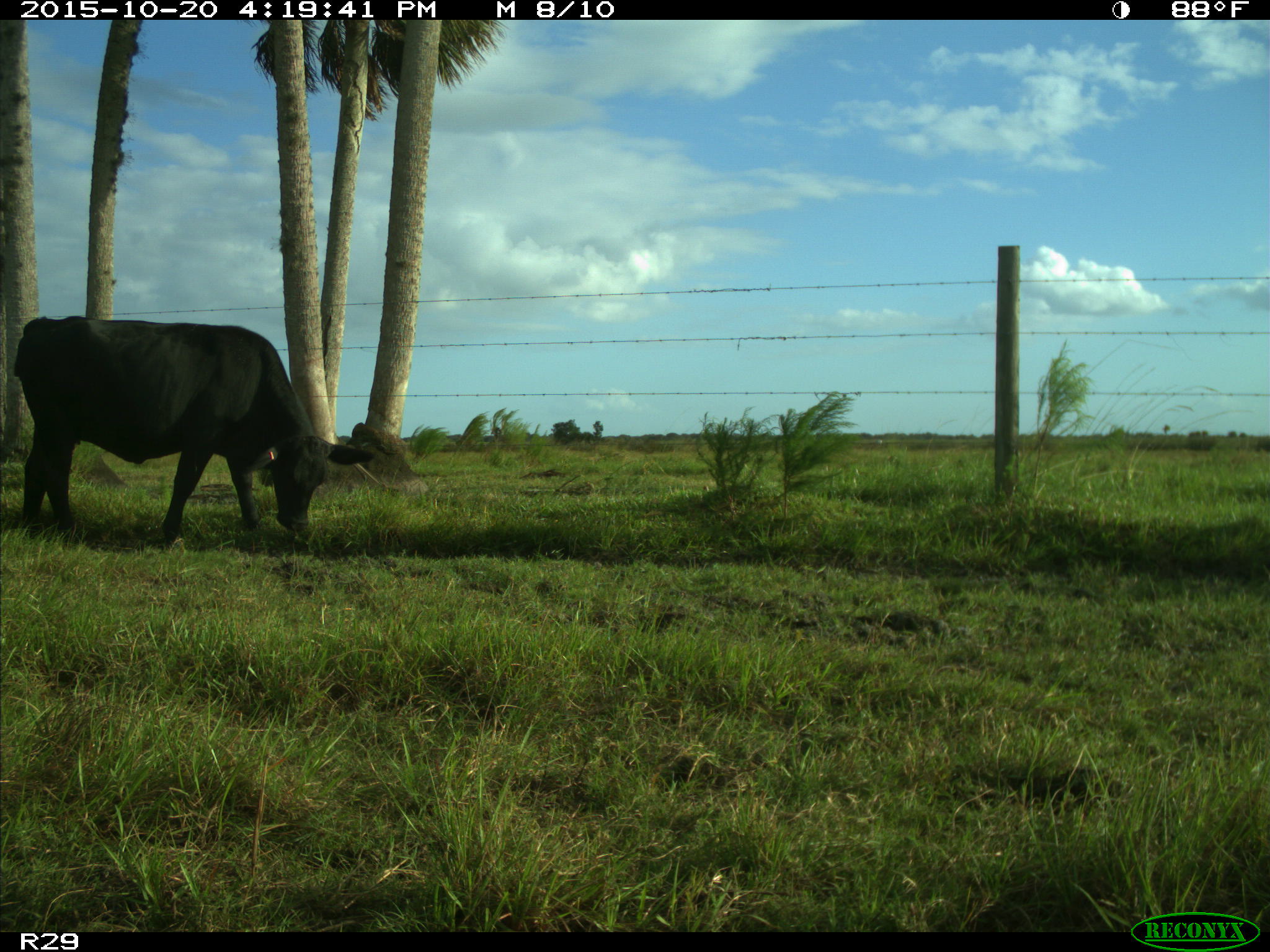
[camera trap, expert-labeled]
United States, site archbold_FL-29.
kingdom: Animalia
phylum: Chordata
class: Mammalia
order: Artiodactyla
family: Bovidae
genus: Bos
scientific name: Bos taurus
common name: domestic cow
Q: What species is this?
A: Bos taurus (domestic cow).